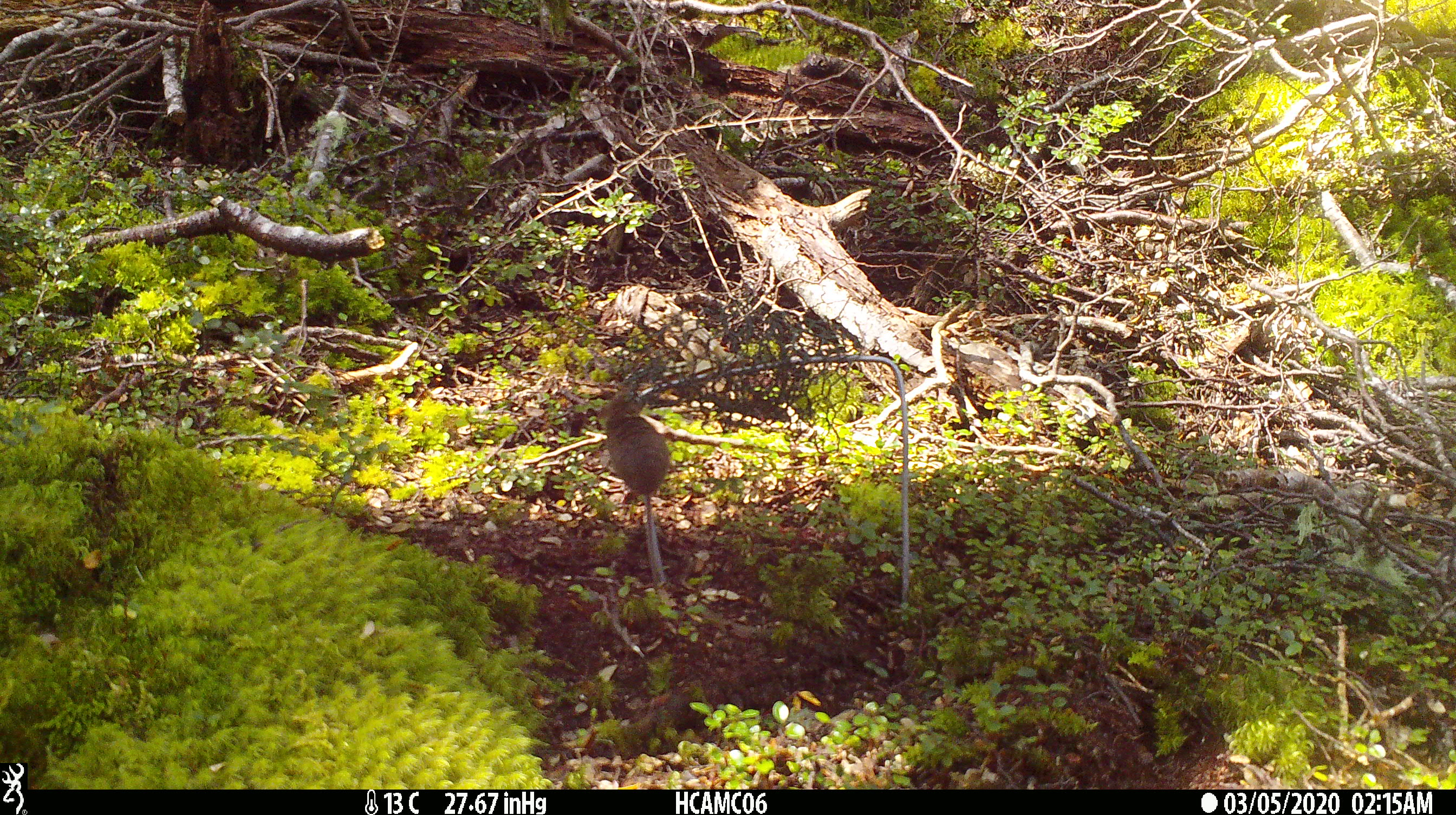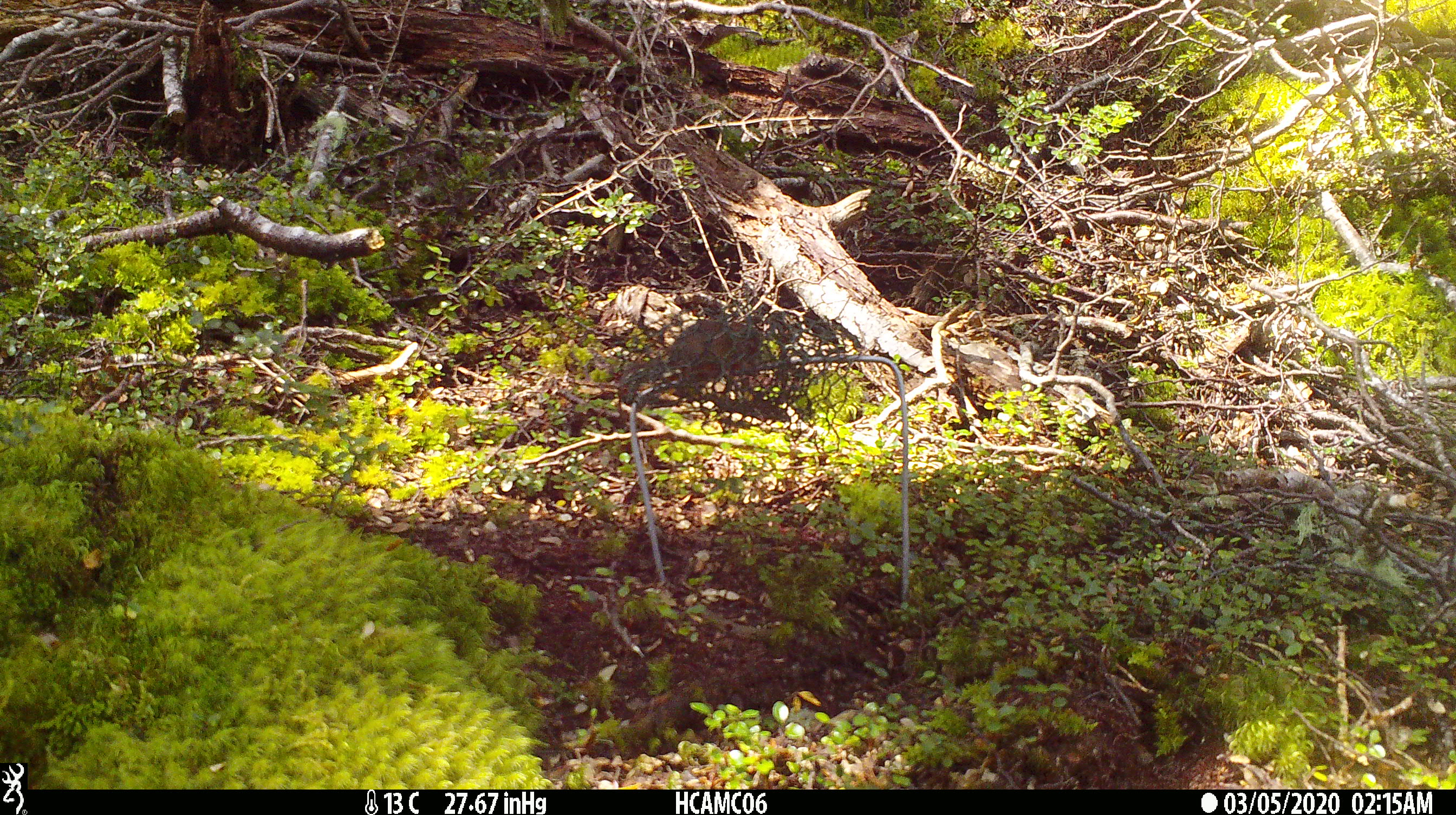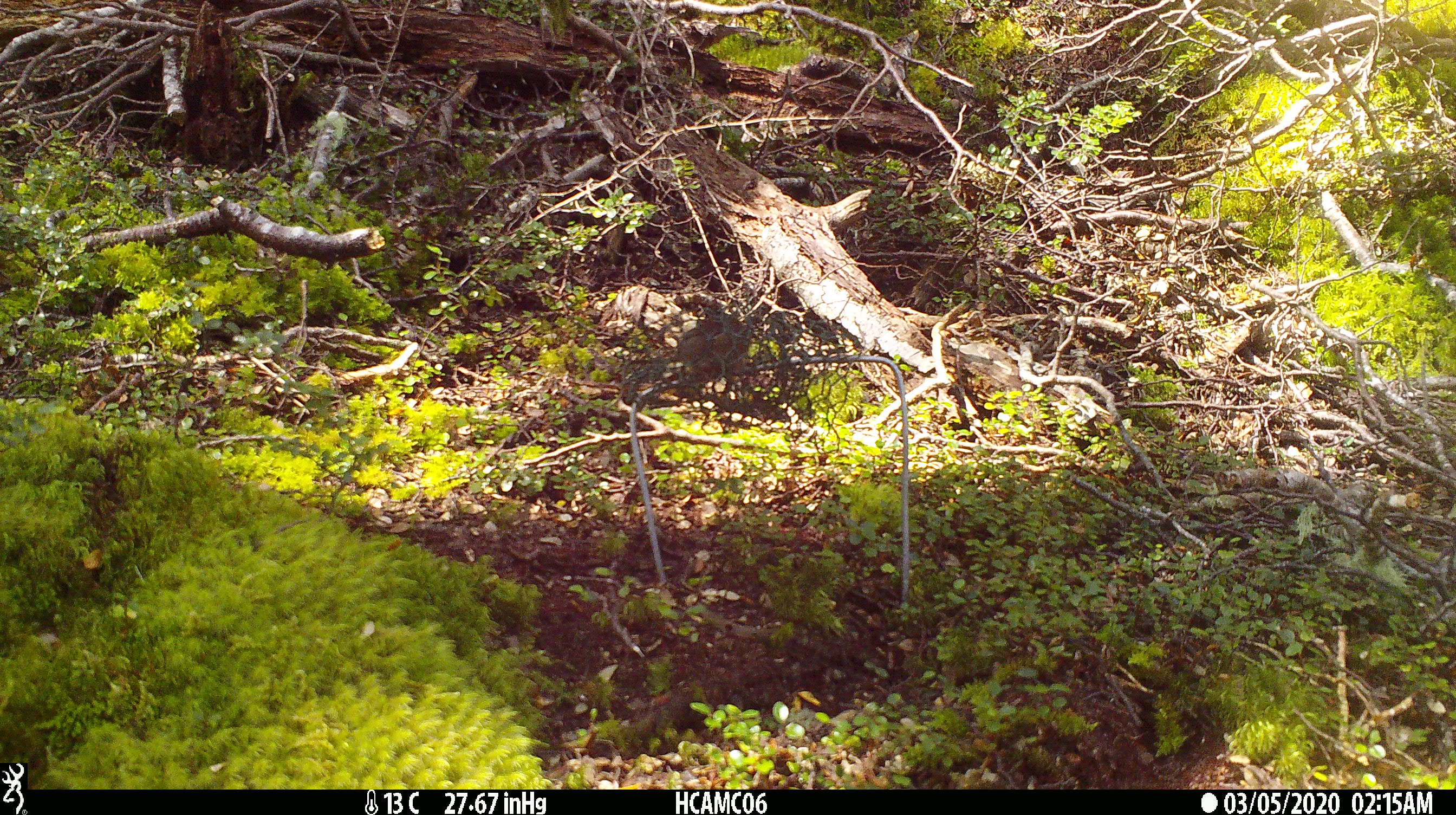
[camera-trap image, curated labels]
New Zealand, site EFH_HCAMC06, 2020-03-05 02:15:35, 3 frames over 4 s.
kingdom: Animalia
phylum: Chordata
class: Mammalia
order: Rodentia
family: Muridae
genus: Mus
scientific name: Mus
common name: mouse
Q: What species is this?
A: Mouse (Mus).